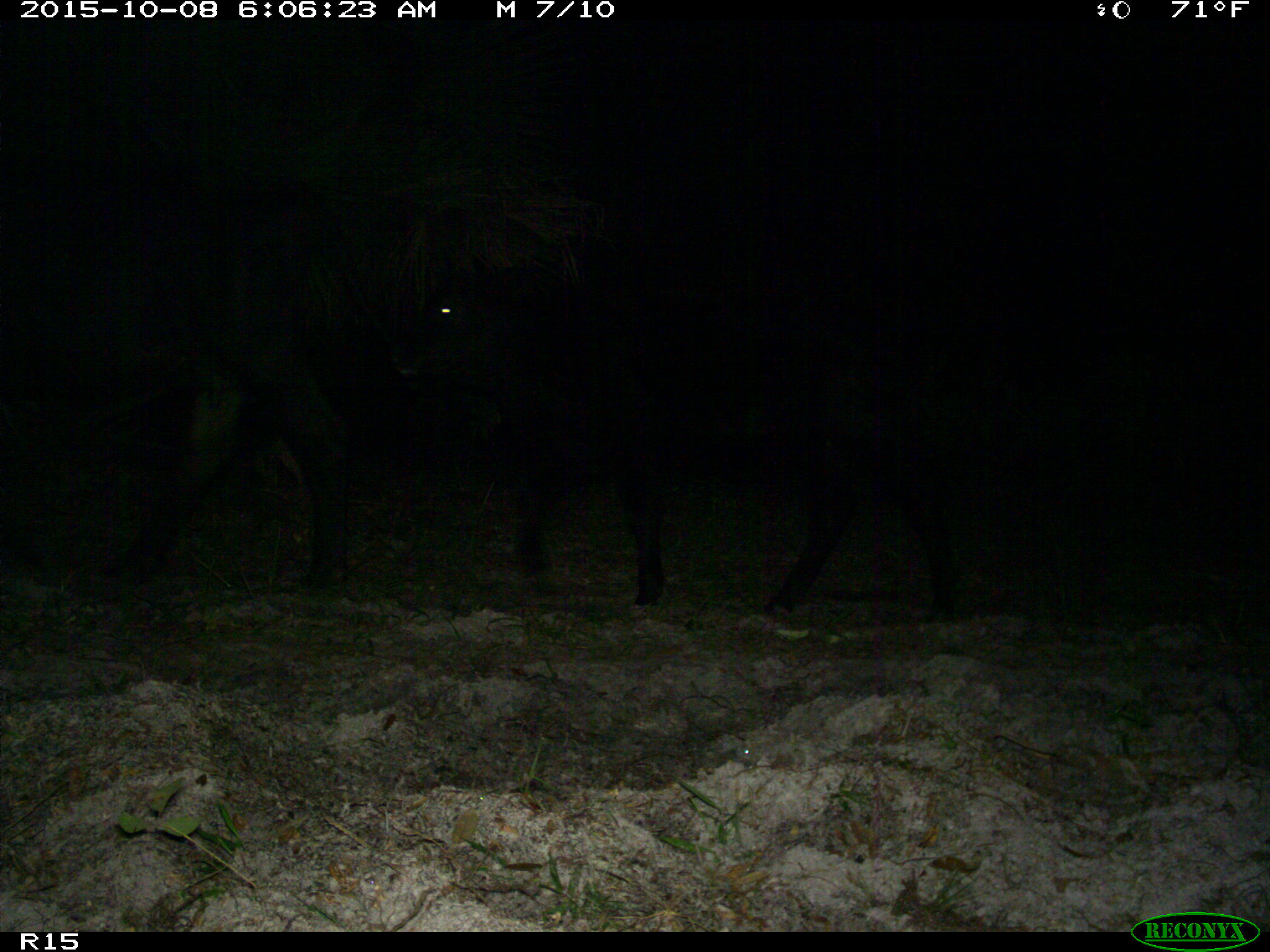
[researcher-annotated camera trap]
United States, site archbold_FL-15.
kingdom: Animalia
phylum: Chordata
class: Mammalia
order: Artiodactyla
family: Bovidae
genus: Bos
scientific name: Bos taurus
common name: domestic cow